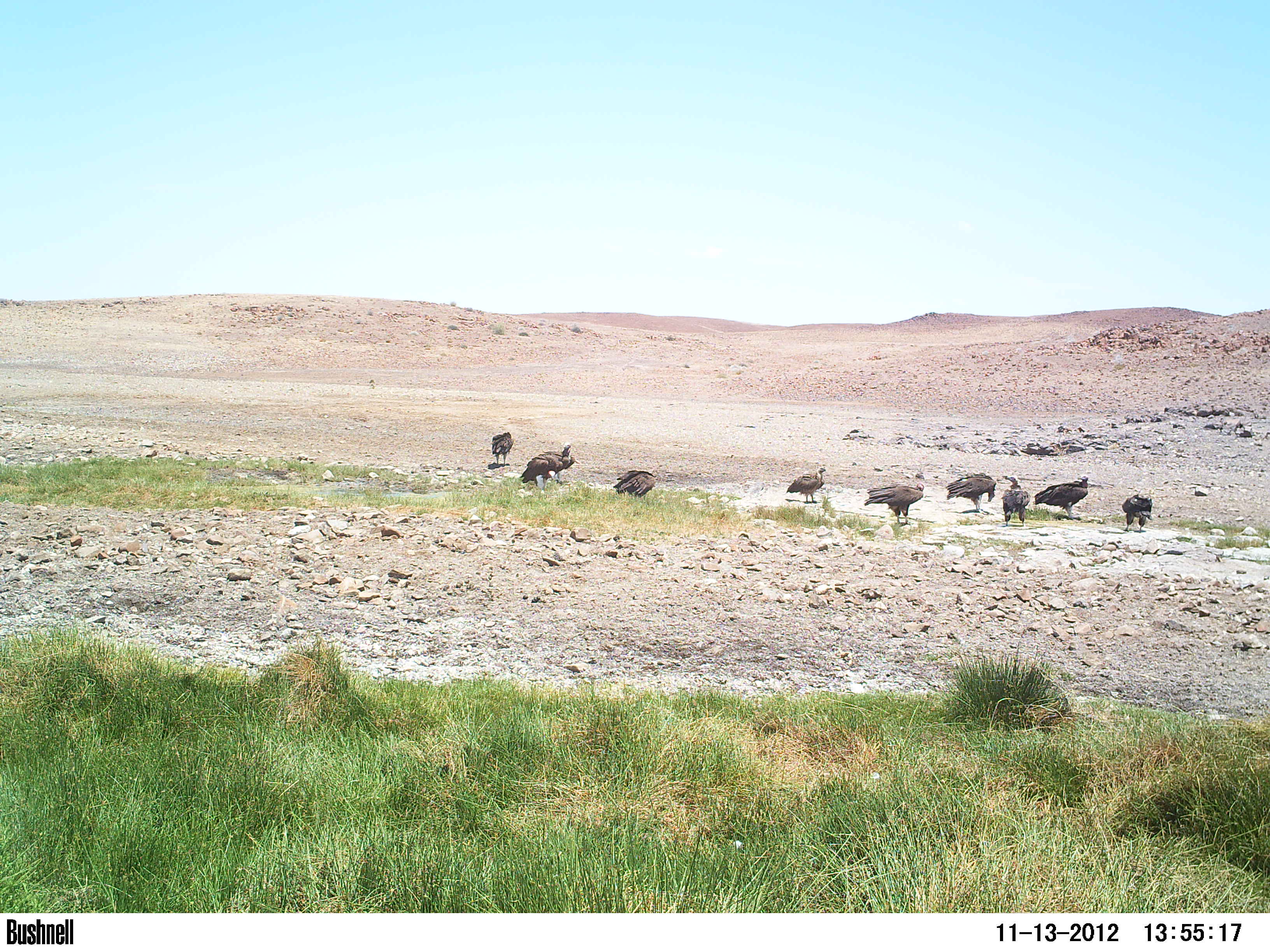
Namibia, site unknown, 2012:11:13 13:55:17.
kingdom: Animalia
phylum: Chordata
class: Aves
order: Accipitriformes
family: Accipitridae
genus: Torgos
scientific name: Torgos tracheliotos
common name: lappet-faced vulture